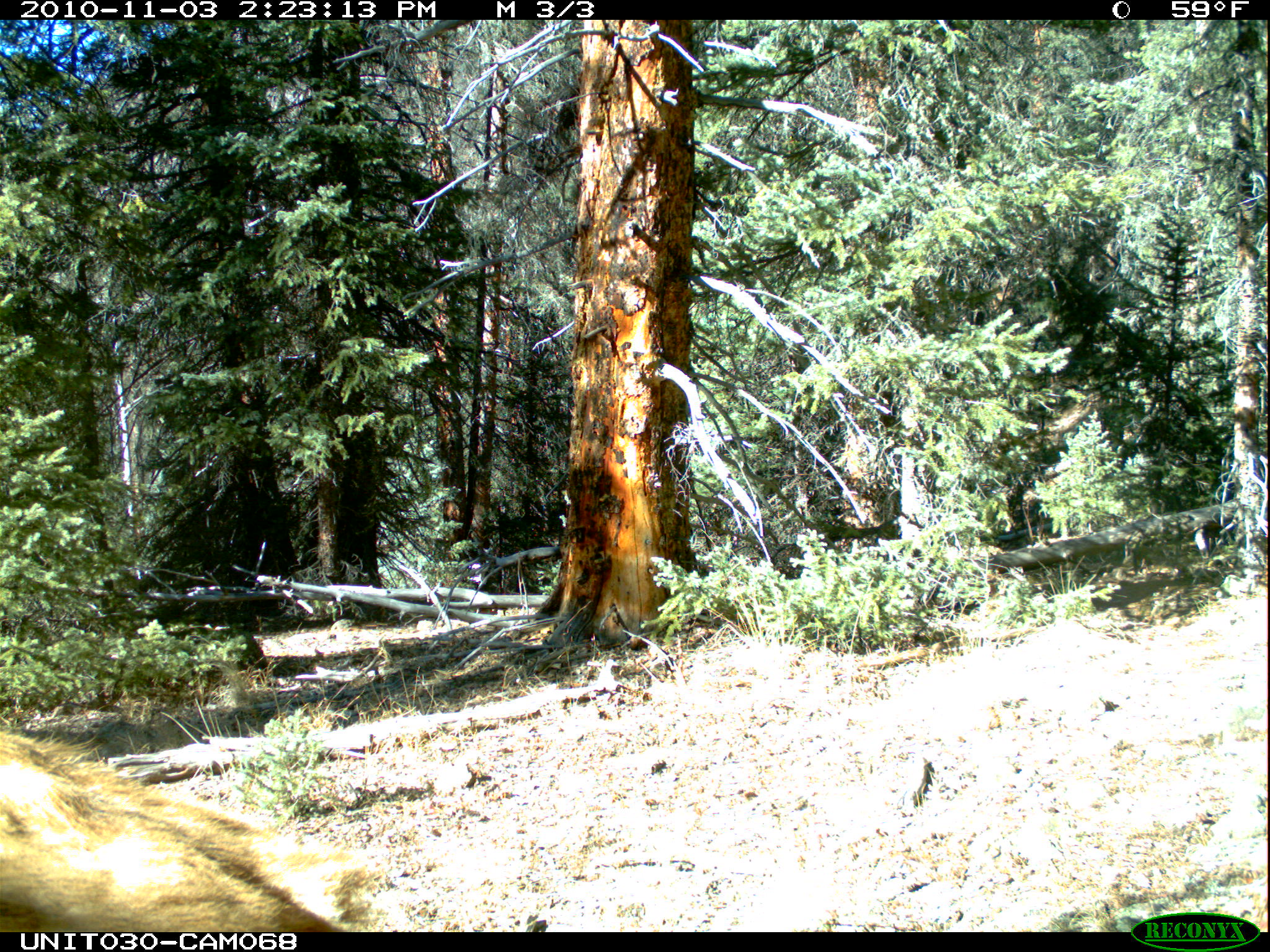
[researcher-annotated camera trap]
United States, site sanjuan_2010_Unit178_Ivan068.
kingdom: Animalia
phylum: Chordata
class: Mammalia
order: Artiodactyla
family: Cervidae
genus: Cervus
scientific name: Cervus elaphus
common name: red deer